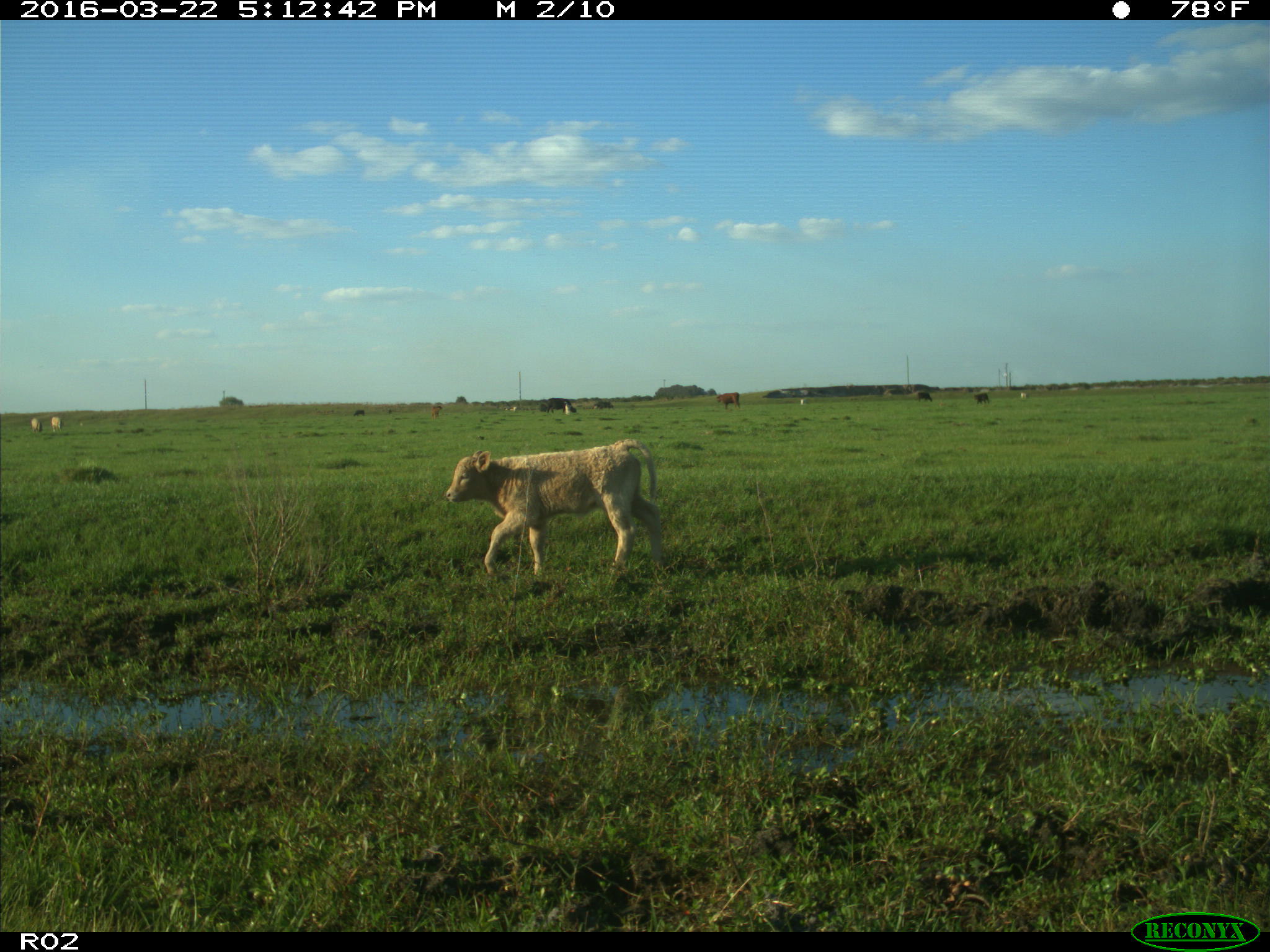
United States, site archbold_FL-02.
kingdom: Animalia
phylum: Chordata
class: Mammalia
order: Artiodactyla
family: Bovidae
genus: Bos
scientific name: Bos taurus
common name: domestic cow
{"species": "Bos taurus (domestic cow)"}